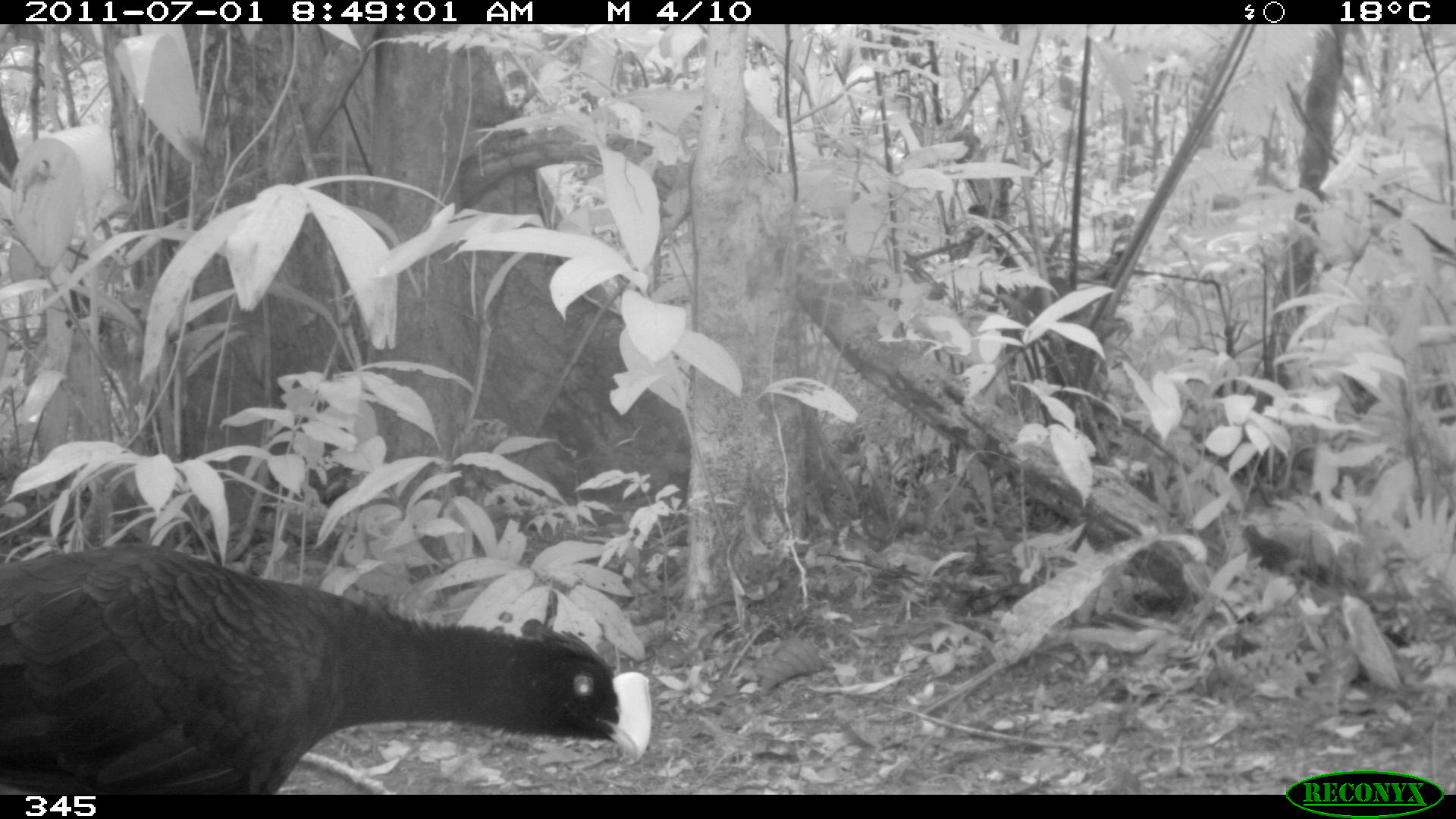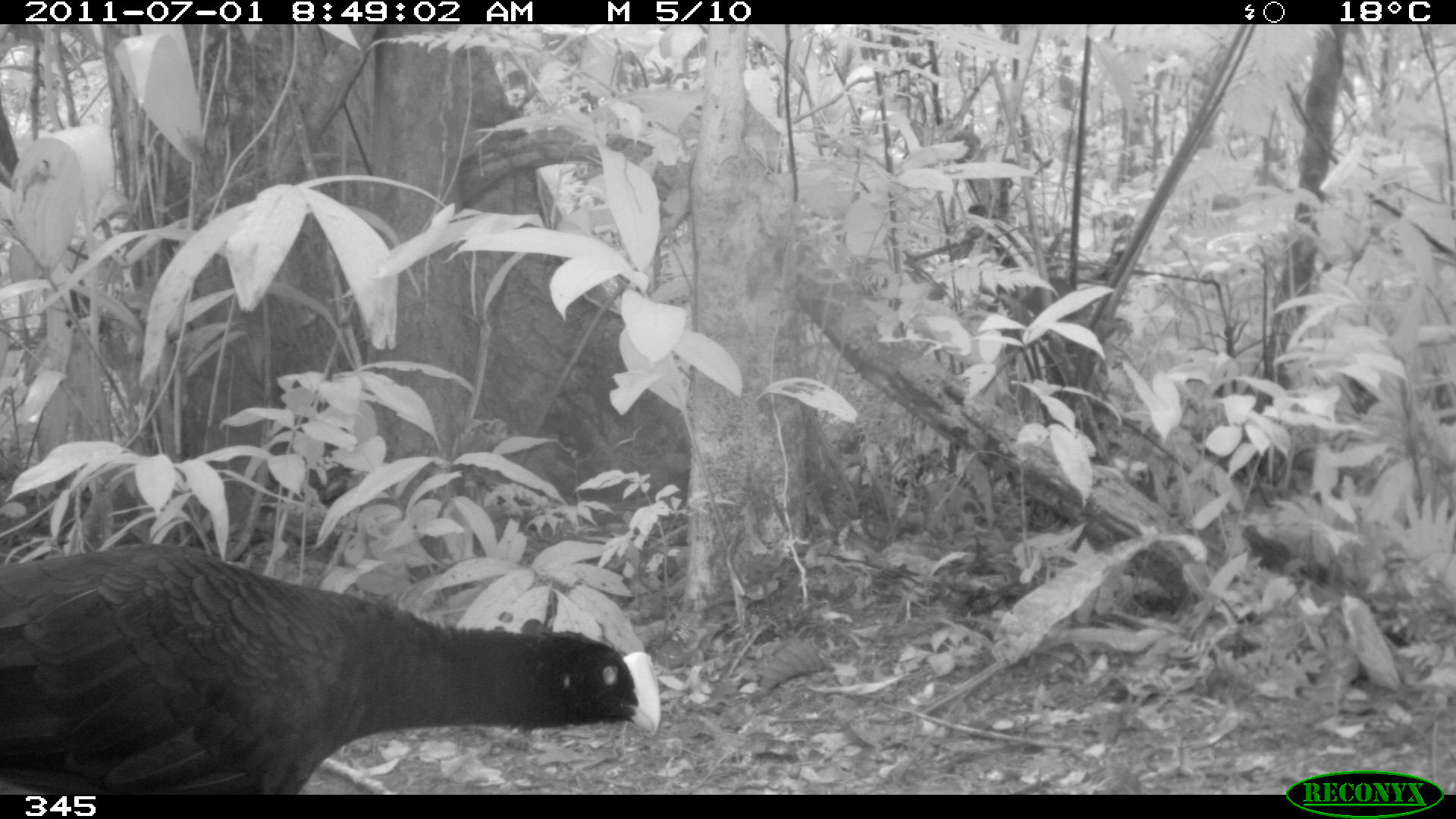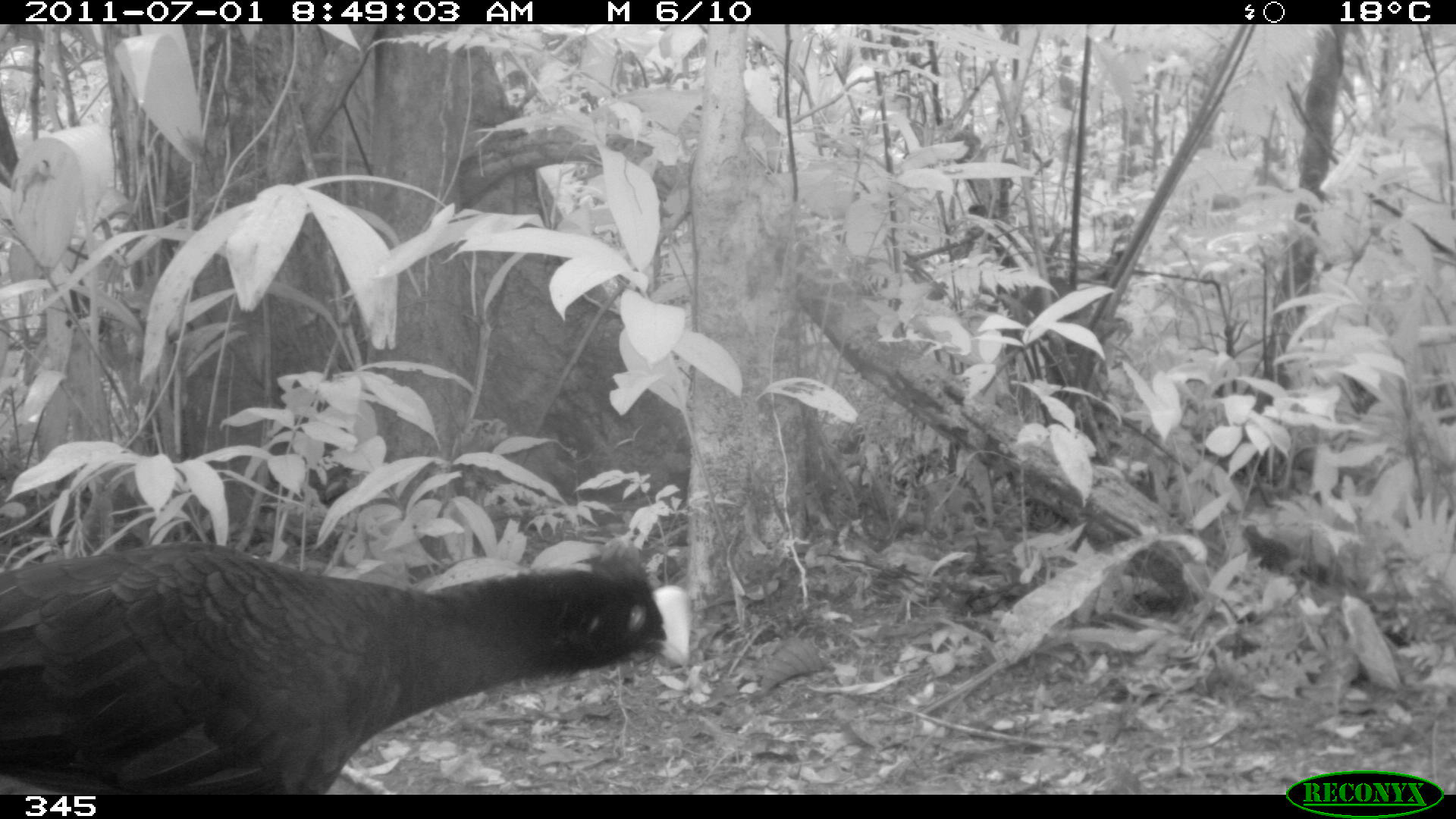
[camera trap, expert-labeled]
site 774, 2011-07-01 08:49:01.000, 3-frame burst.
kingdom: Animalia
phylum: Chordata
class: Aves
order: Galliformes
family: Cracidae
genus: Mitu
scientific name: Mitu tuberosum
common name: razor-billed curassow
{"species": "Mitu tuberosum (razor-billed curassow)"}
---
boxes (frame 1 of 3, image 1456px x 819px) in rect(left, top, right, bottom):
mitu tuberosum: rect(0, 539, 651, 795)